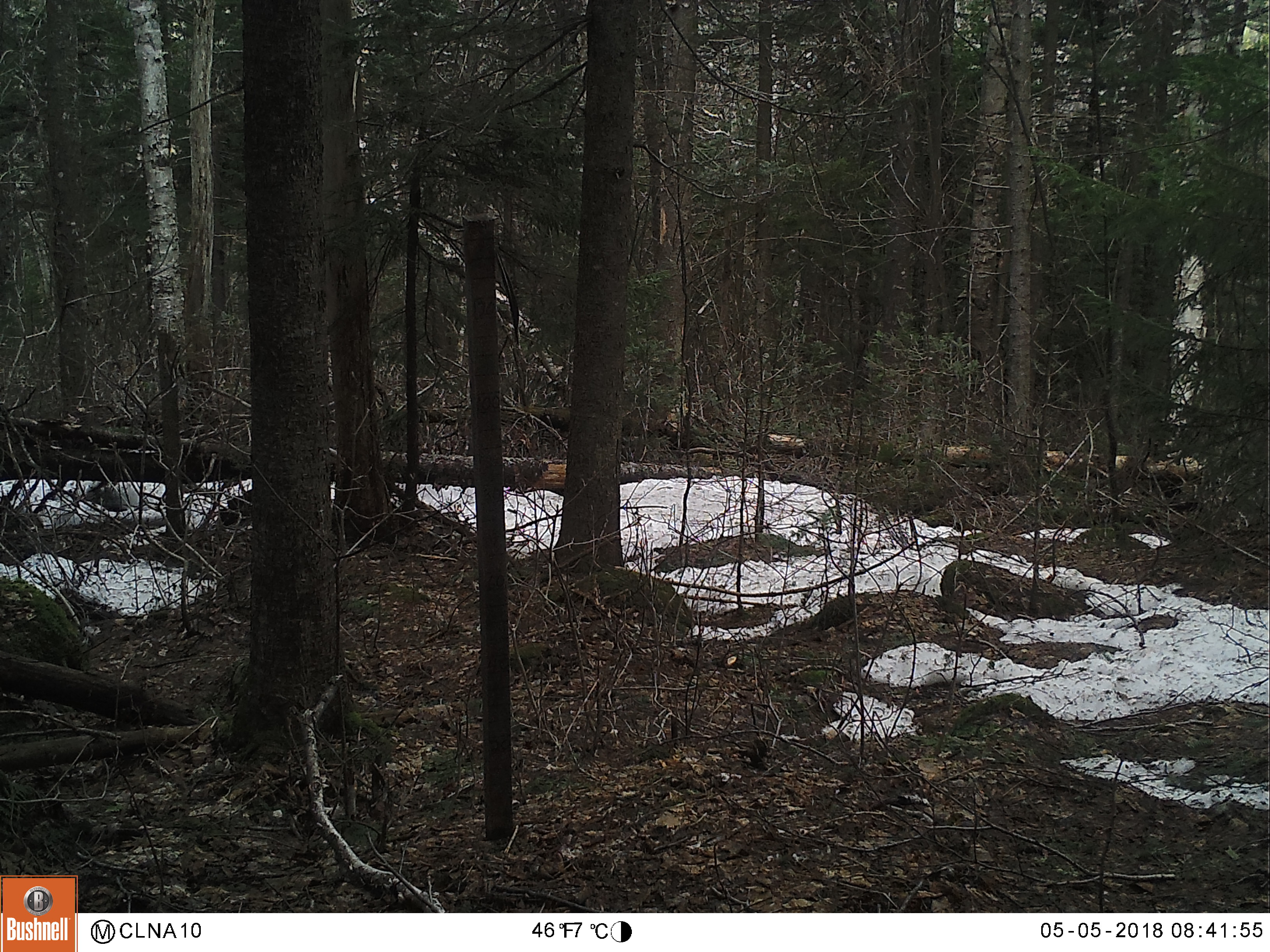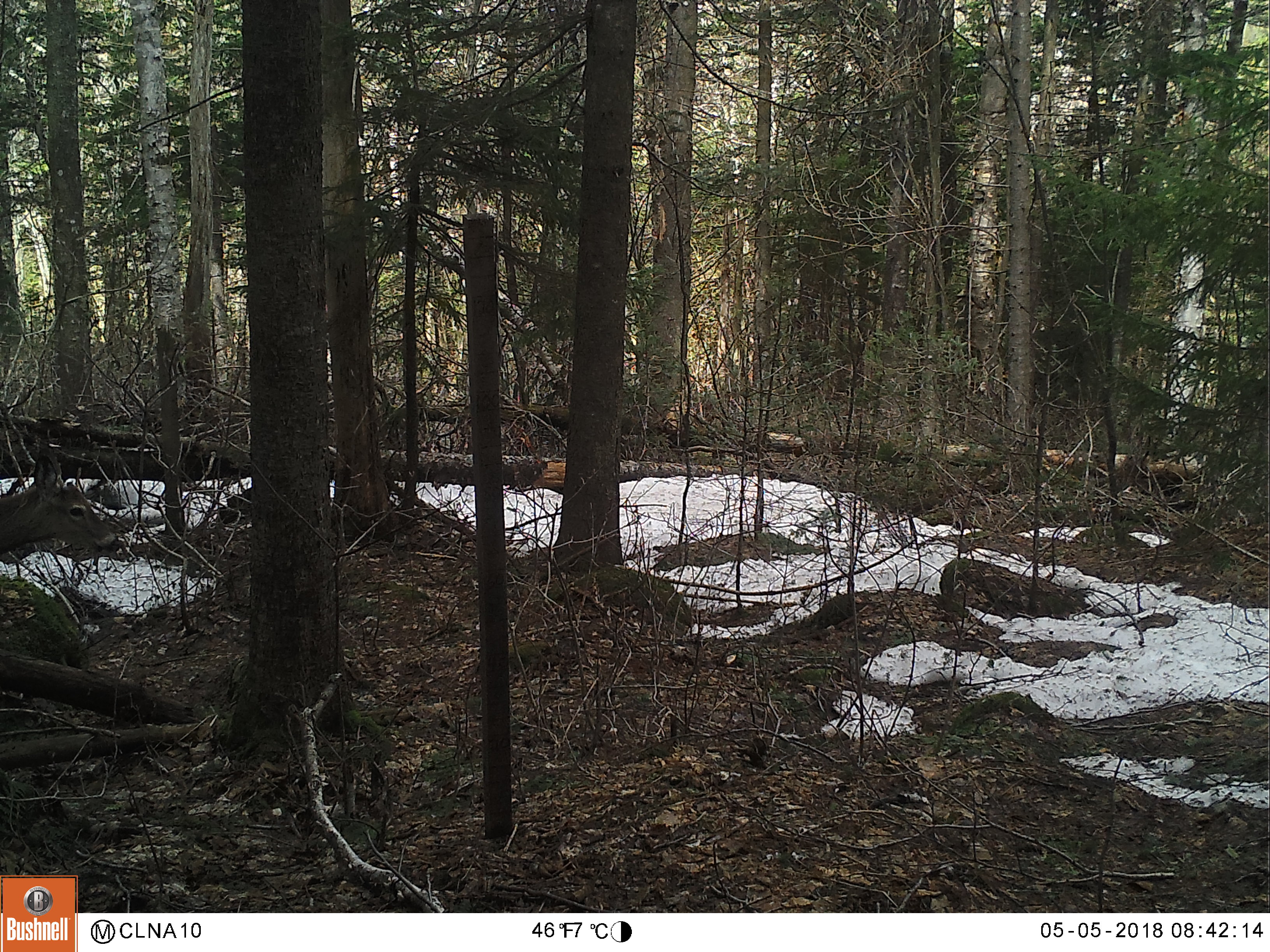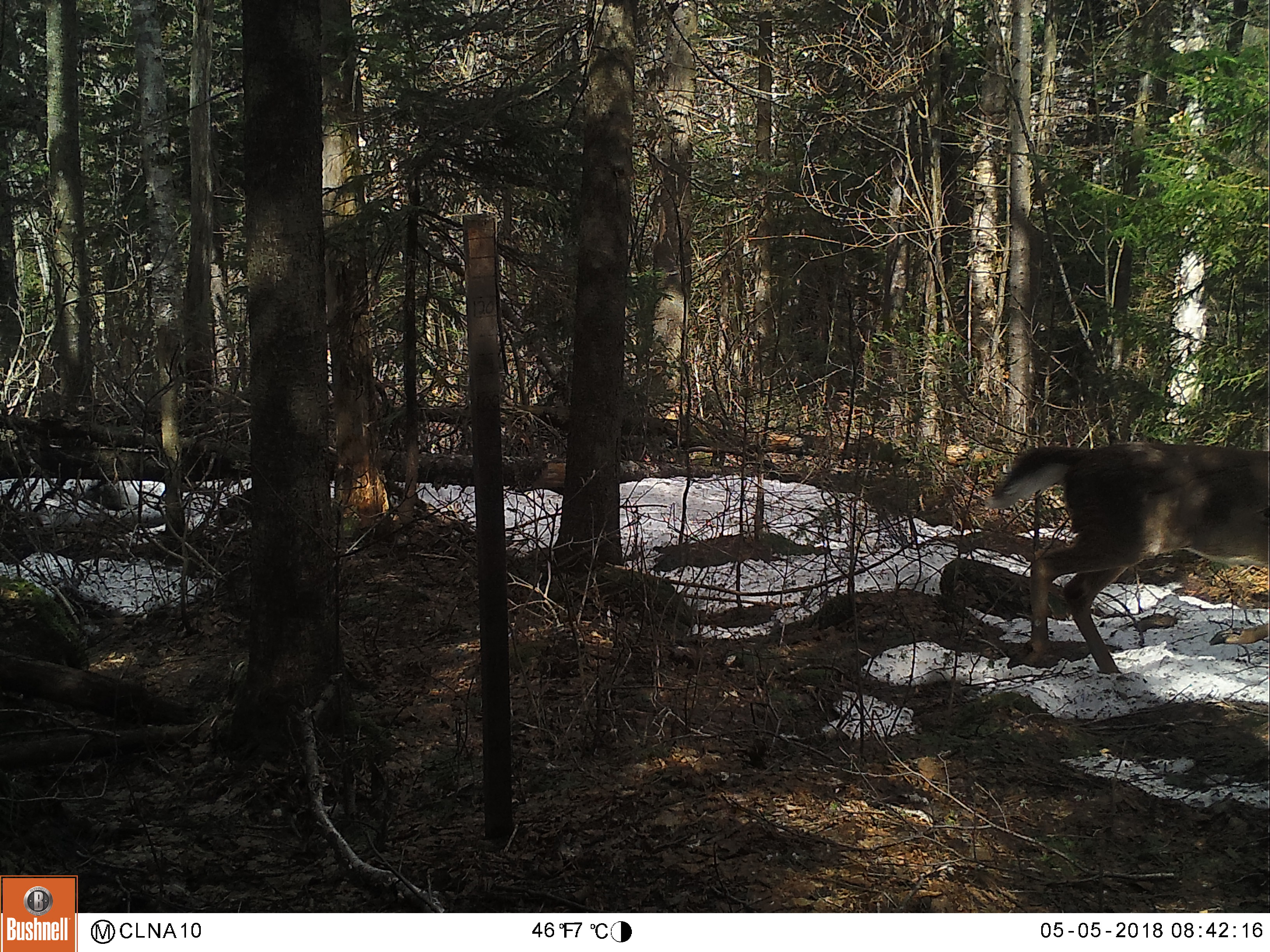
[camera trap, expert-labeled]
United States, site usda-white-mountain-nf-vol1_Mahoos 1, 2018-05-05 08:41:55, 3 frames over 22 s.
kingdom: Animalia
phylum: Chordata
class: Mammalia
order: Artiodactyla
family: Cervidae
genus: Odocoileus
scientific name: Odocoileus virginianus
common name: white-tailed deer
White-tailed deer (Odocoileus virginianus).